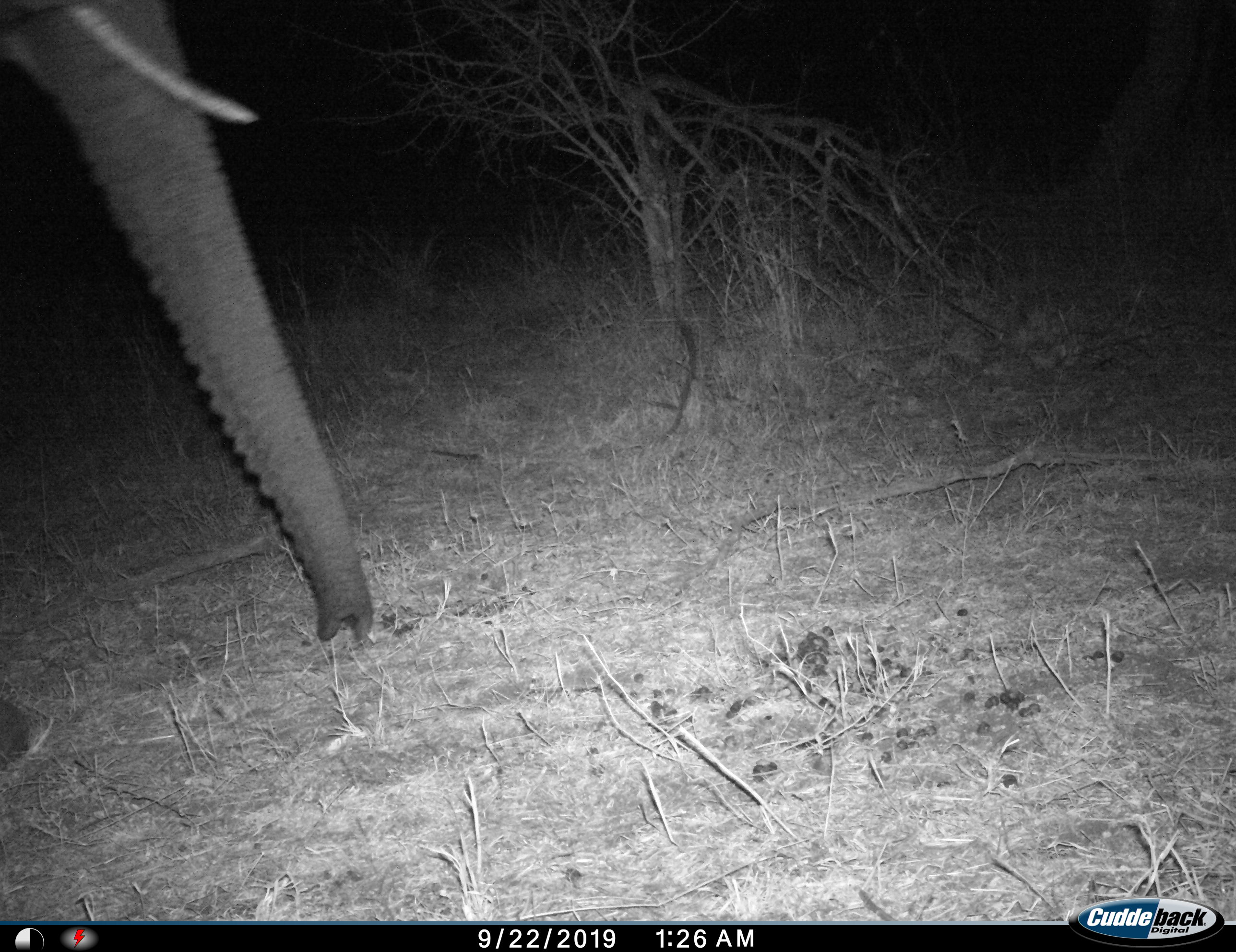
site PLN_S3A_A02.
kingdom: Animalia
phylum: Chordata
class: Mammalia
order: Proboscidea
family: Elephantidae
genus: Loxodonta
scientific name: Loxodonta africana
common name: african bush elephant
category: elephant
Elephant (african bush elephant) (Loxodonta africana), count 1. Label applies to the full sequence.